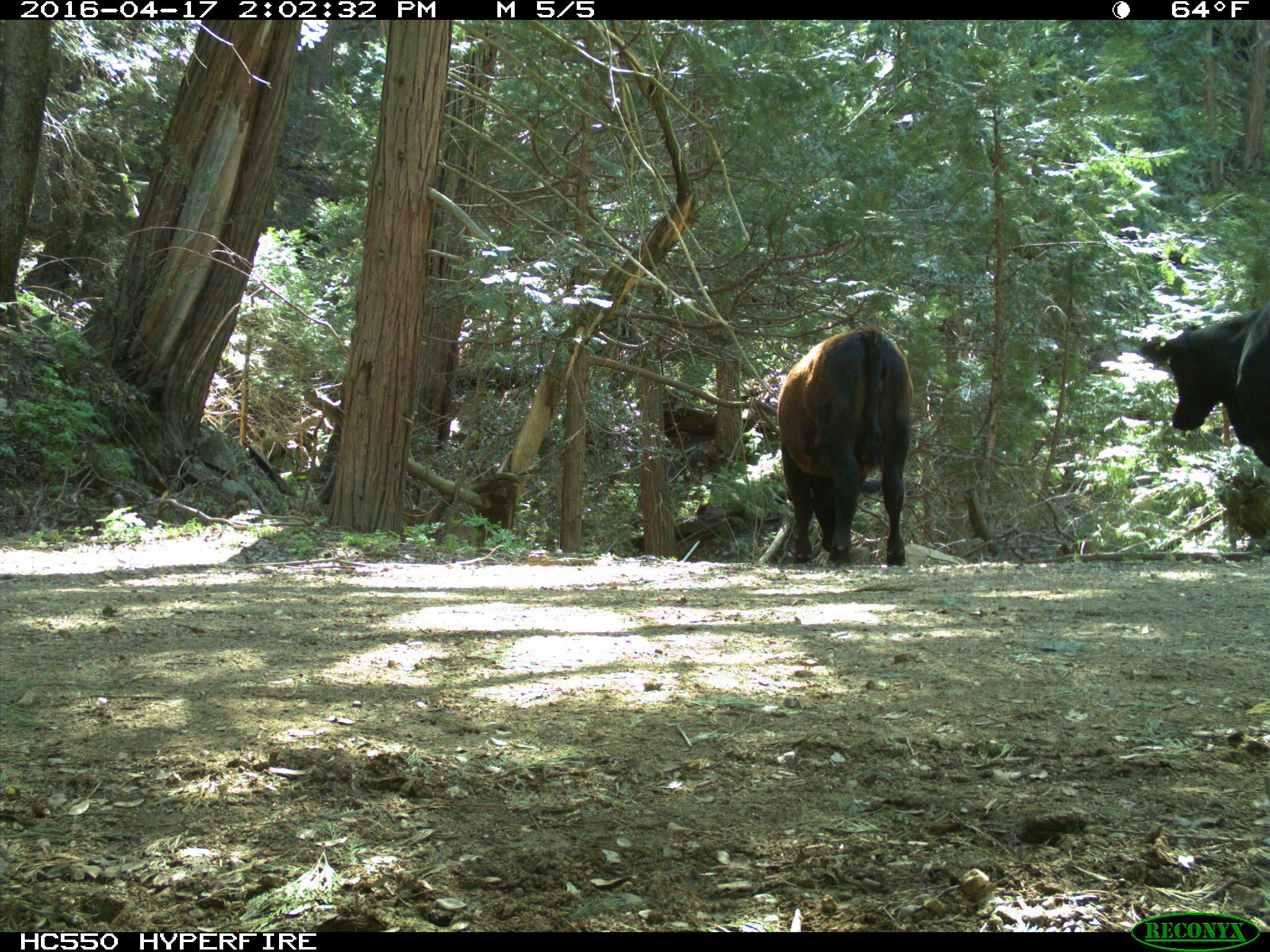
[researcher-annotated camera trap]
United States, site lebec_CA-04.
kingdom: Animalia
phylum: Chordata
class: Mammalia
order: Artiodactyla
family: Bovidae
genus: Bos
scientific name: Bos taurus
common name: domestic cow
Bos taurus (domestic cow).